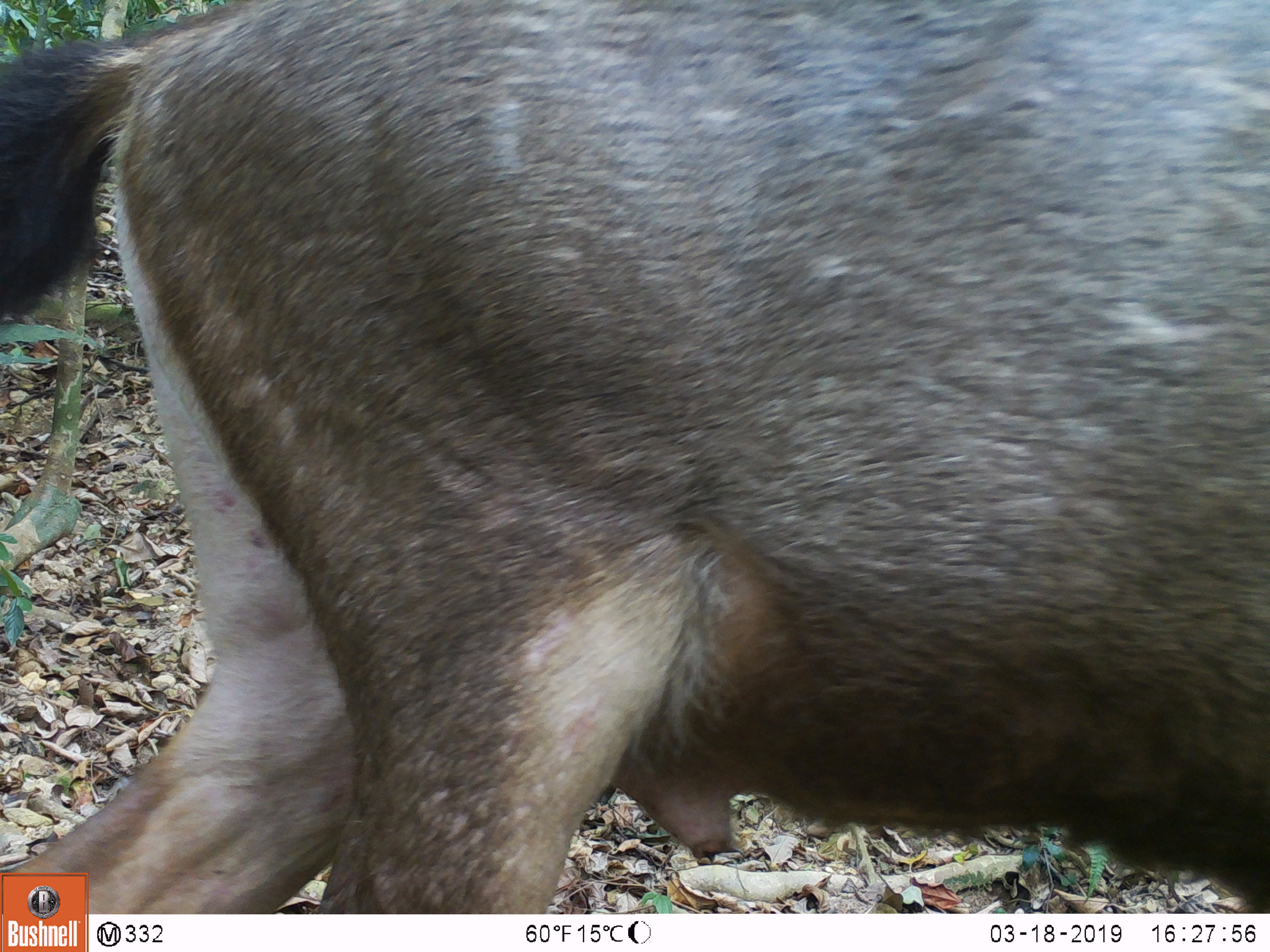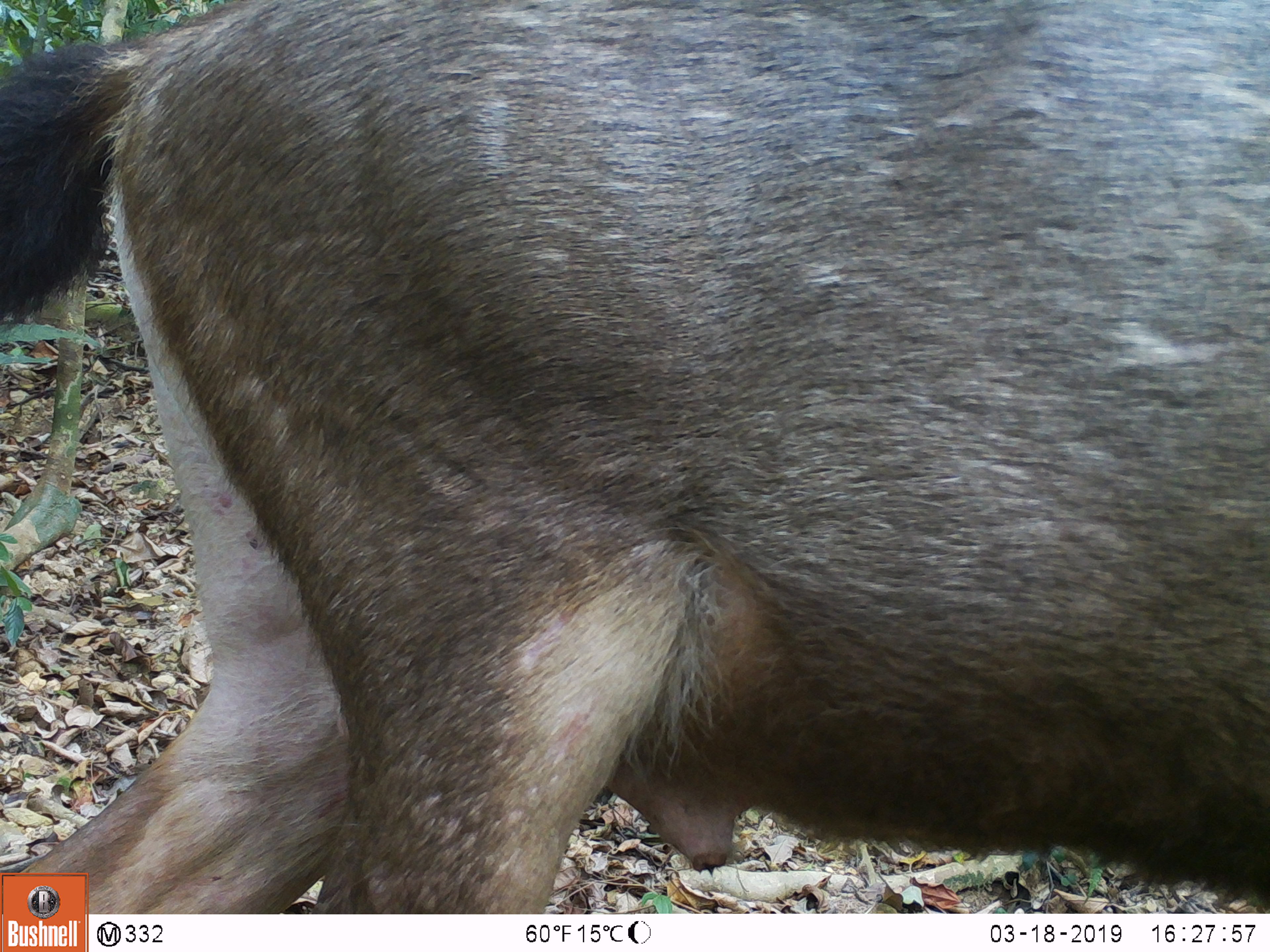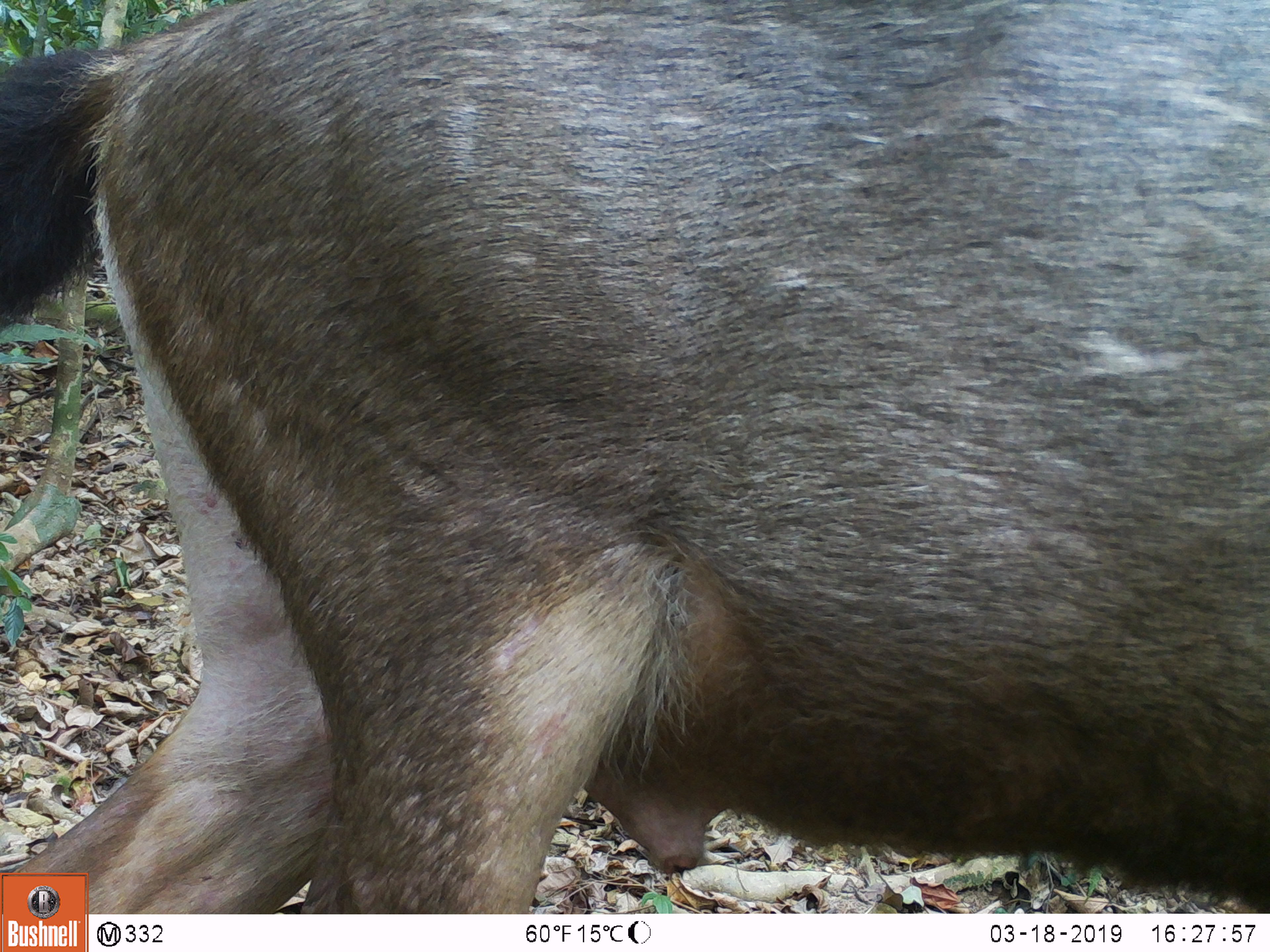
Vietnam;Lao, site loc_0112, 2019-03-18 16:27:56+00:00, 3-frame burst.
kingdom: Animalia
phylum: Chordata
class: Mammalia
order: Artiodactyla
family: Cervidae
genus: Rusa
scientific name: Rusa unicolor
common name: sambar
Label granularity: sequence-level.